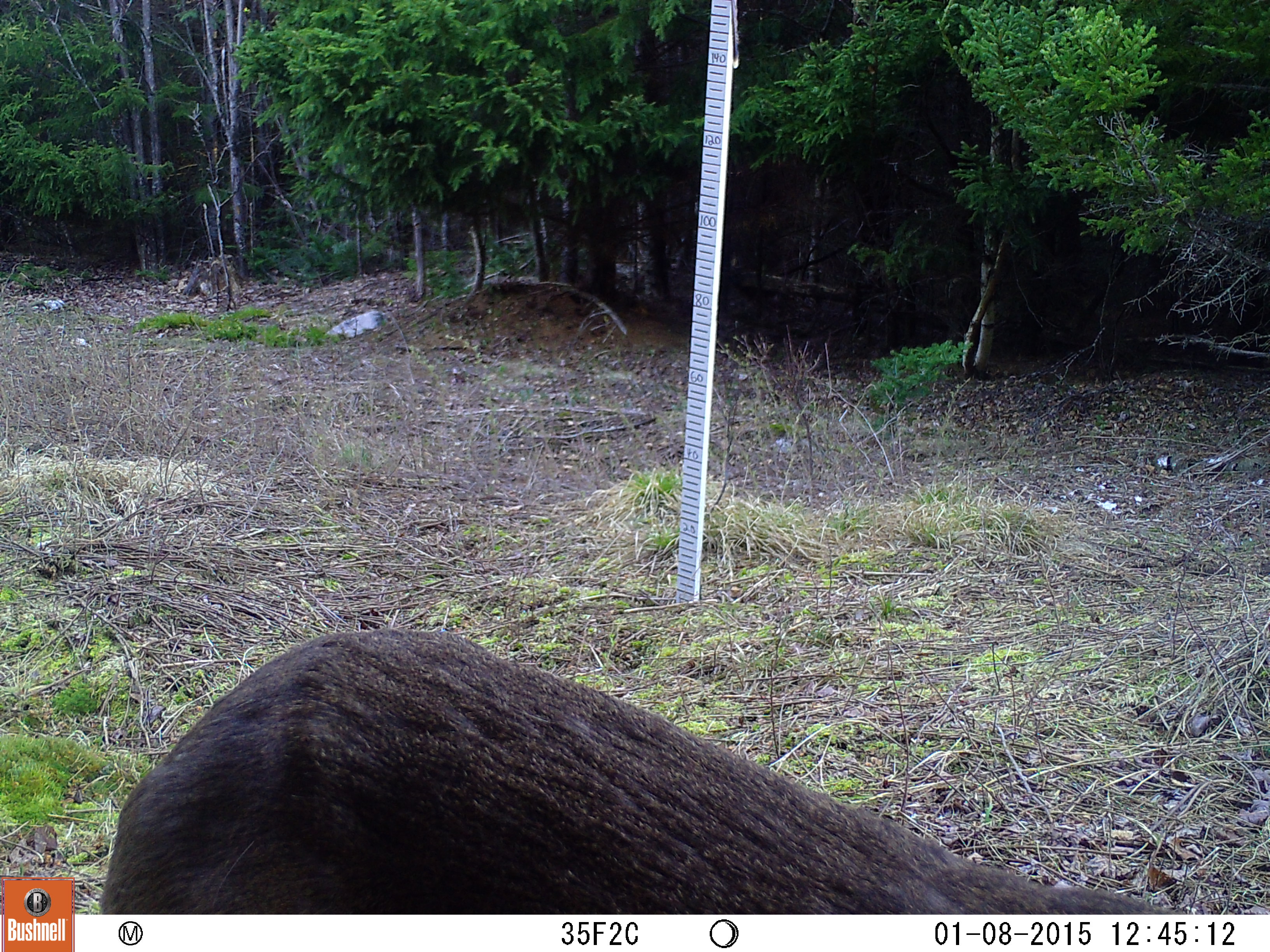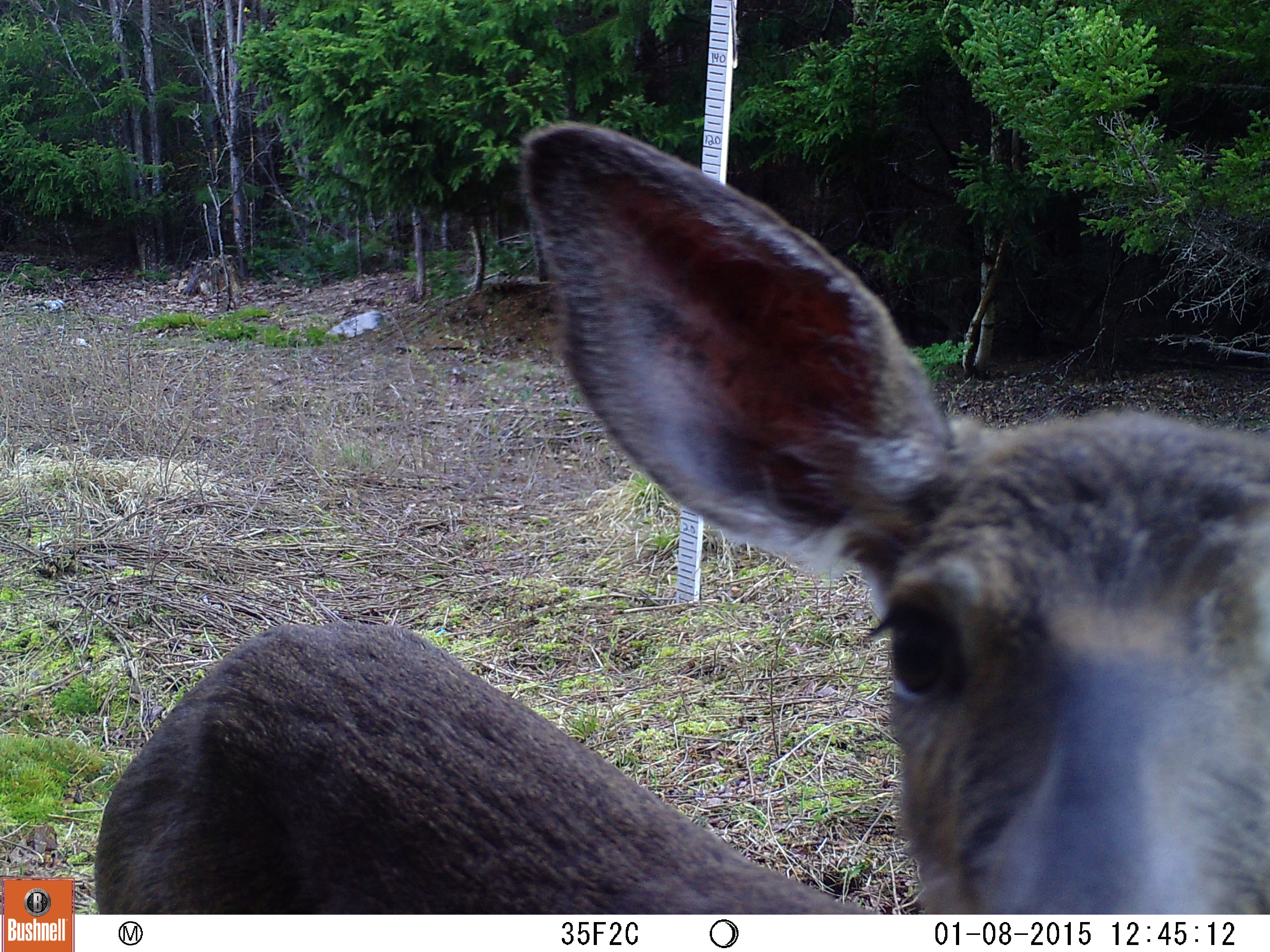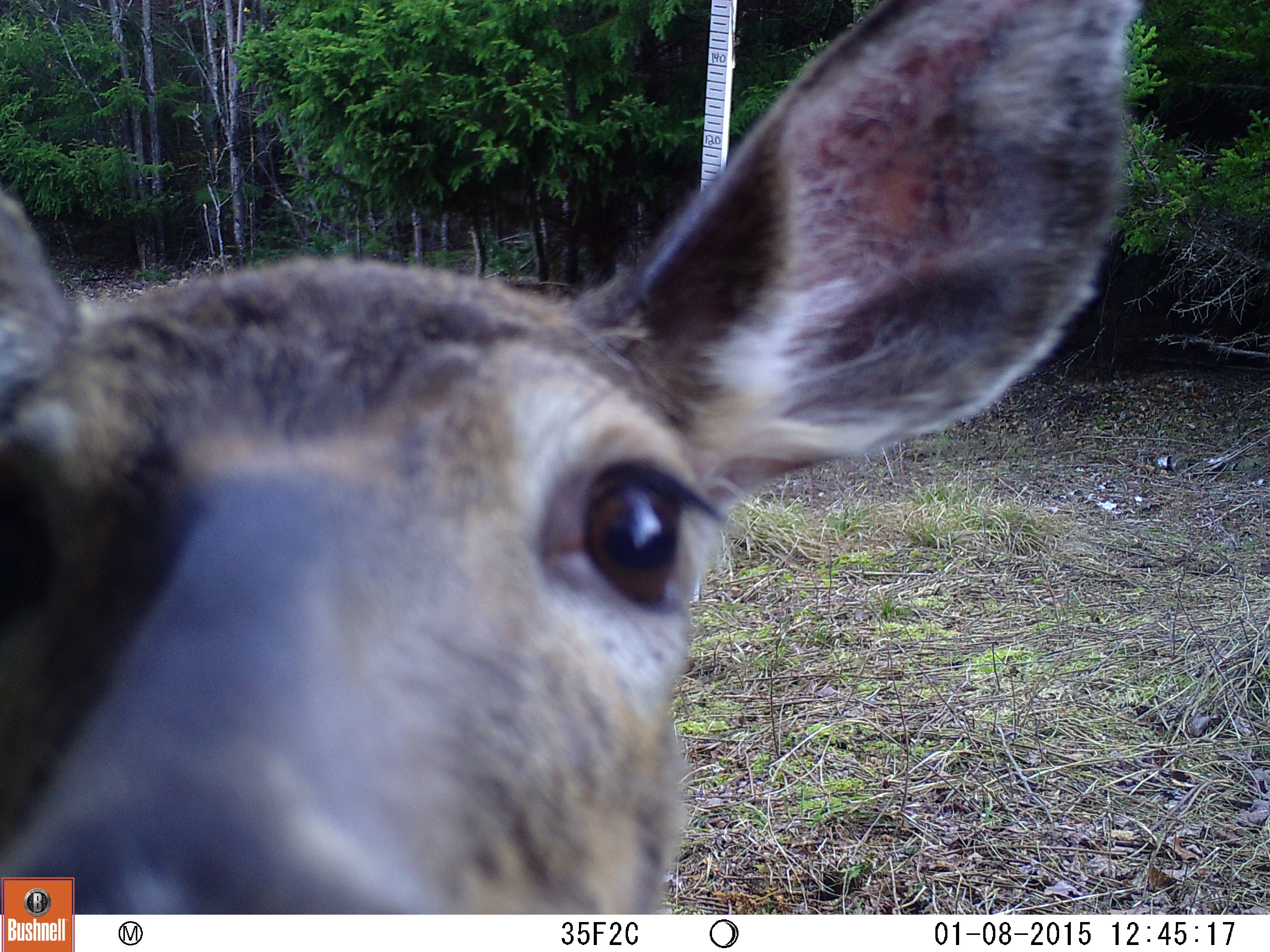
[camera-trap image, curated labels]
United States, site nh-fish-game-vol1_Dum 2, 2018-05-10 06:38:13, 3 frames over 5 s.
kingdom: Animalia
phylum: Chordata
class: Mammalia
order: Artiodactyla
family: Cervidae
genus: Odocoileus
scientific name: Odocoileus virginianus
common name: white-tailed deer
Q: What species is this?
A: White-tailed deer (Odocoileus virginianus).